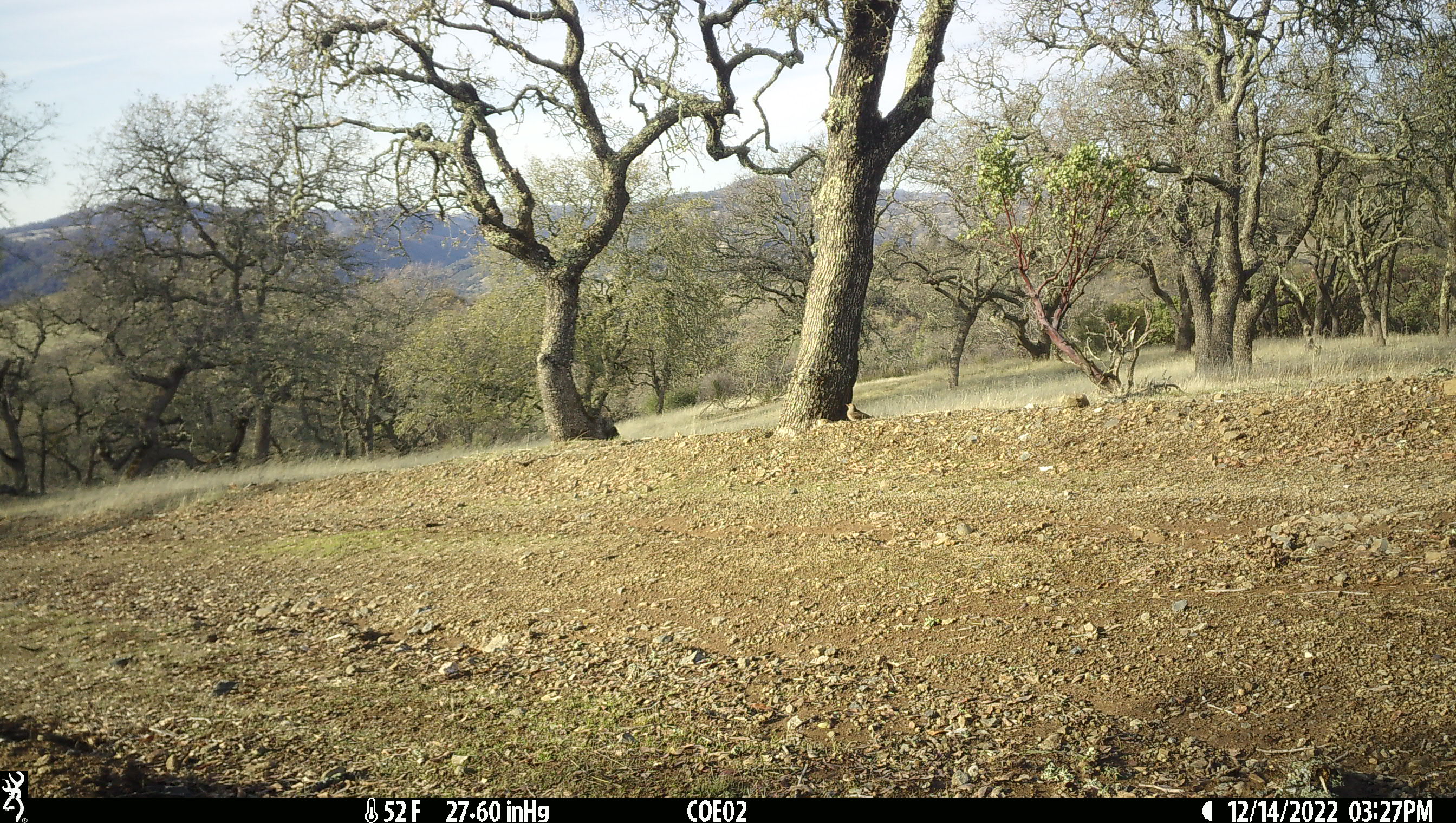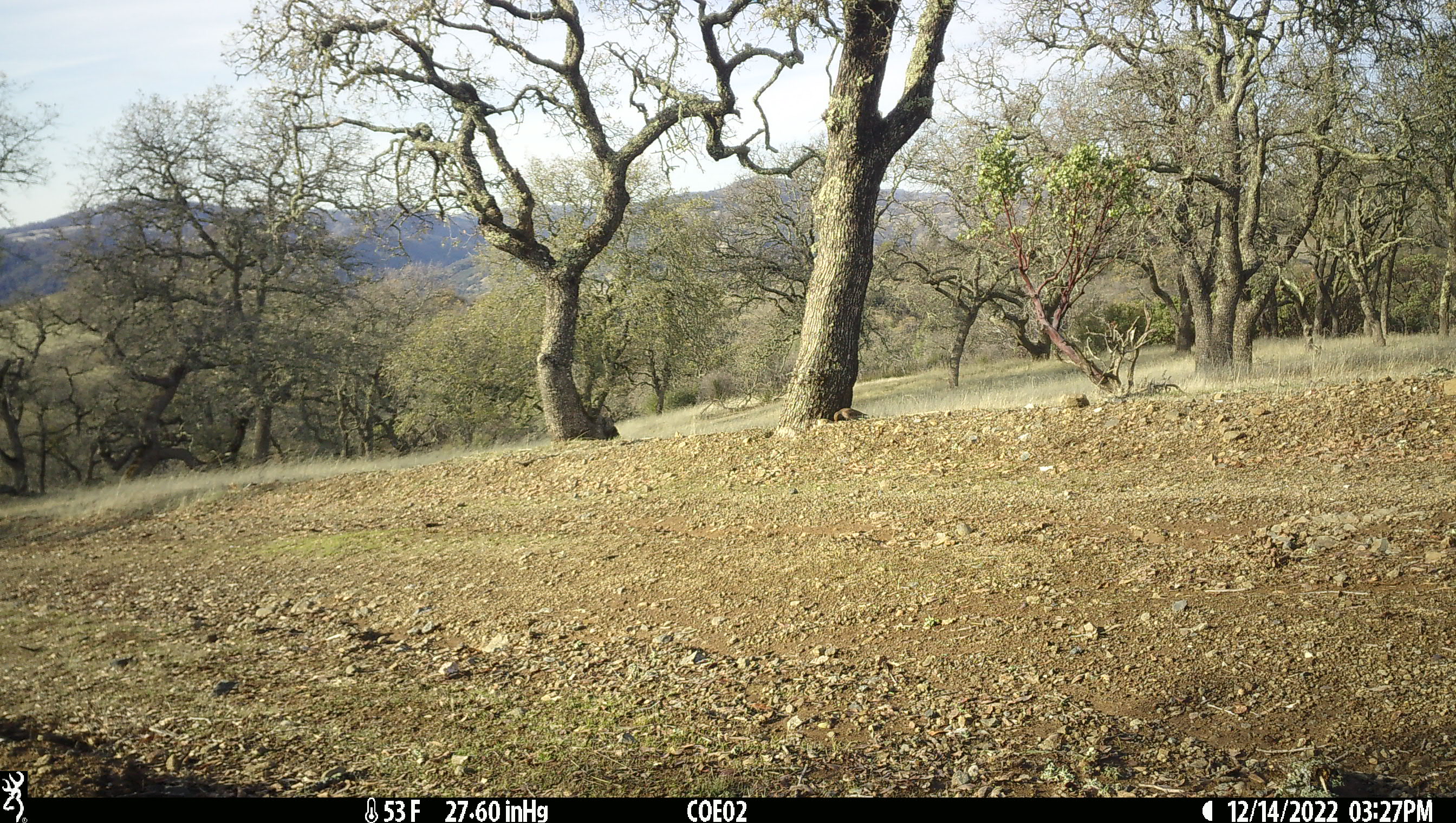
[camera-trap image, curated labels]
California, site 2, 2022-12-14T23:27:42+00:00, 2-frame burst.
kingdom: Animalia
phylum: Chordata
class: Aves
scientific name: Aves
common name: bird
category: unknown bird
Unknown bird (bird) (Aves).